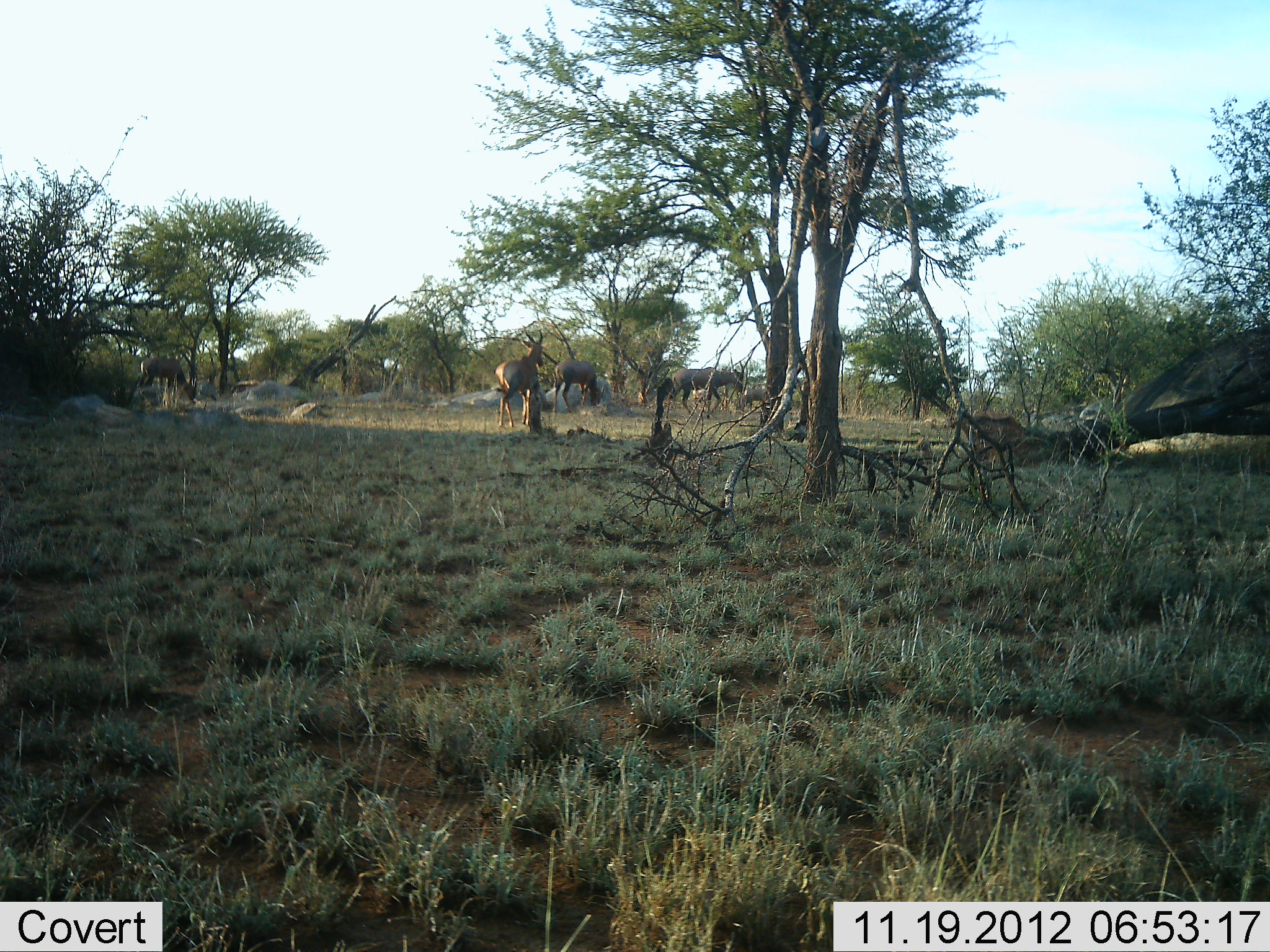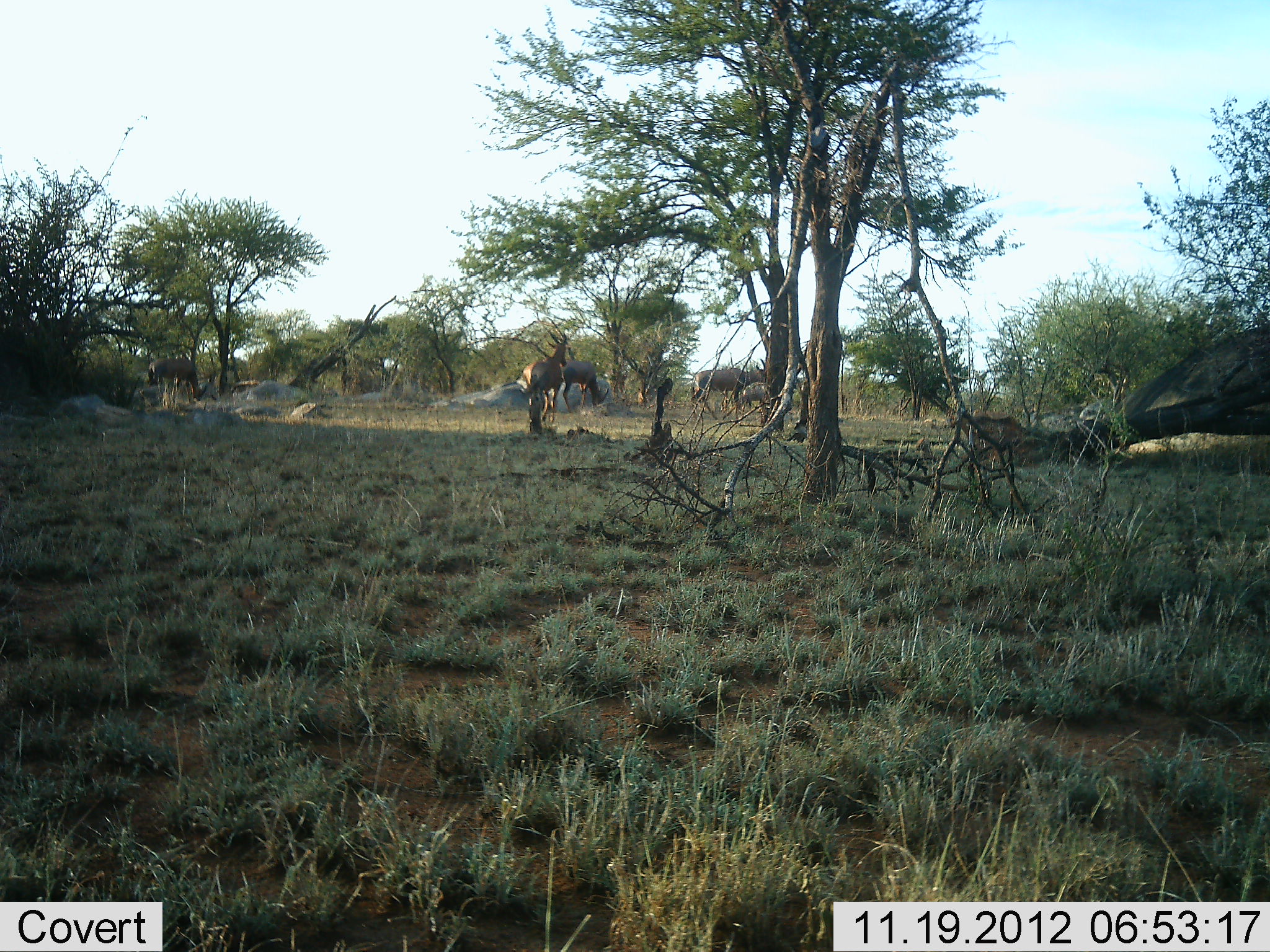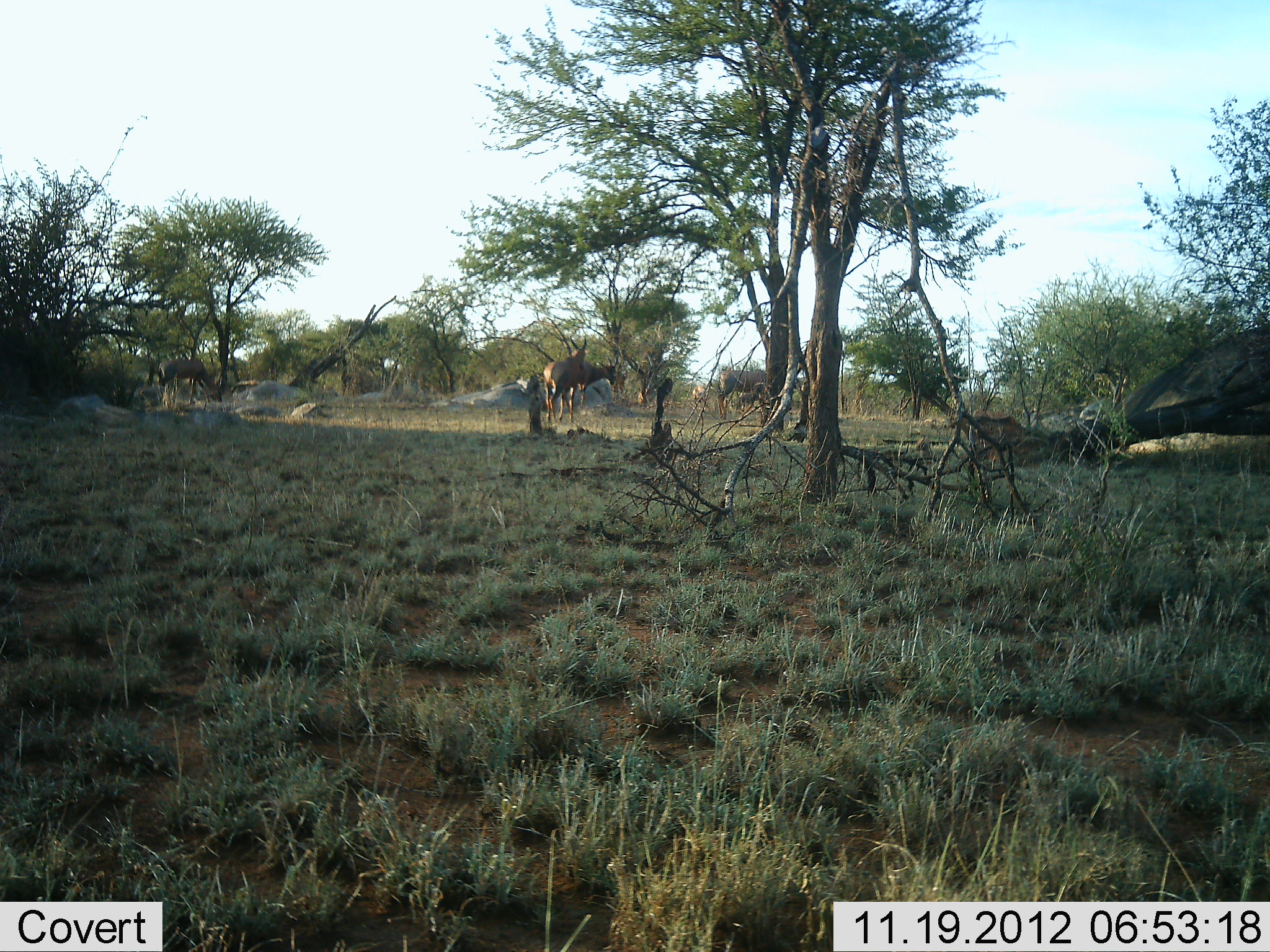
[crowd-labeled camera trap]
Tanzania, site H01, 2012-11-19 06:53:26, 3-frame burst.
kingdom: Animalia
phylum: Chordata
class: Mammalia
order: Artiodactyla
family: Bovidae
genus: Alcelaphus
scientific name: Alcelaphus buselaphus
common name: hartebeest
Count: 4.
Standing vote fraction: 20%.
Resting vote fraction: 0%.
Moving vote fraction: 80%.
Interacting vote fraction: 0%.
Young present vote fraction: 10%.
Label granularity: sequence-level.